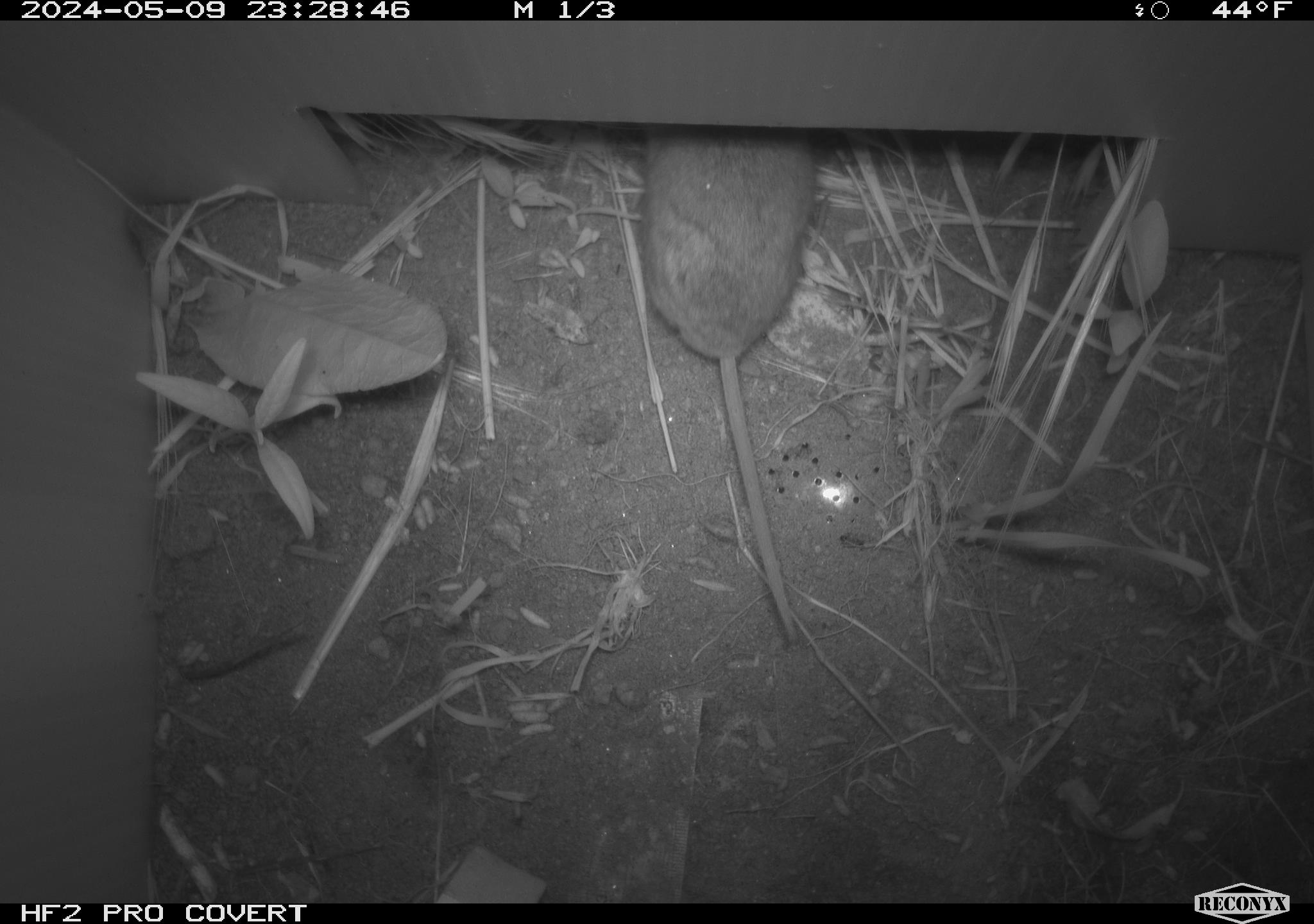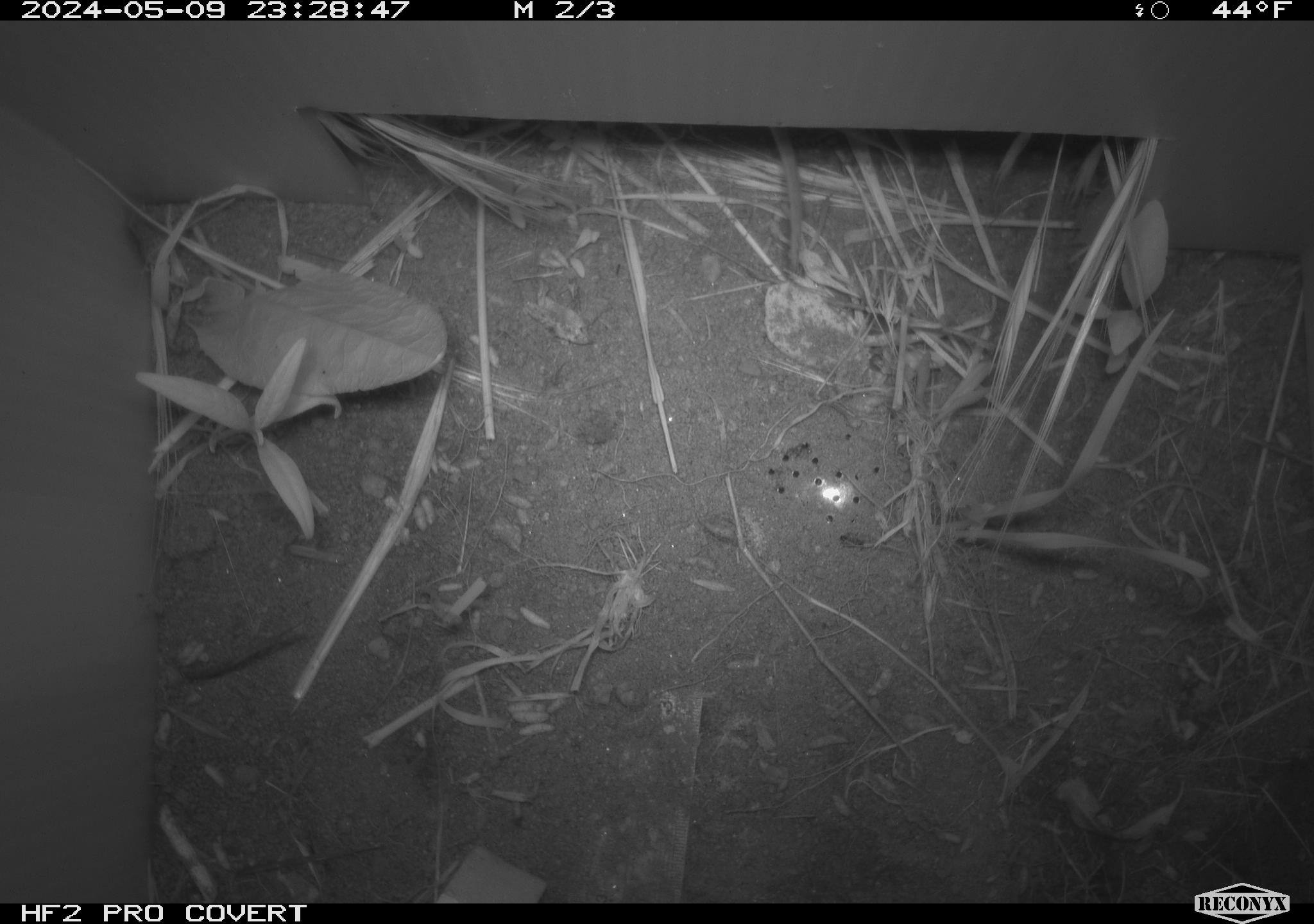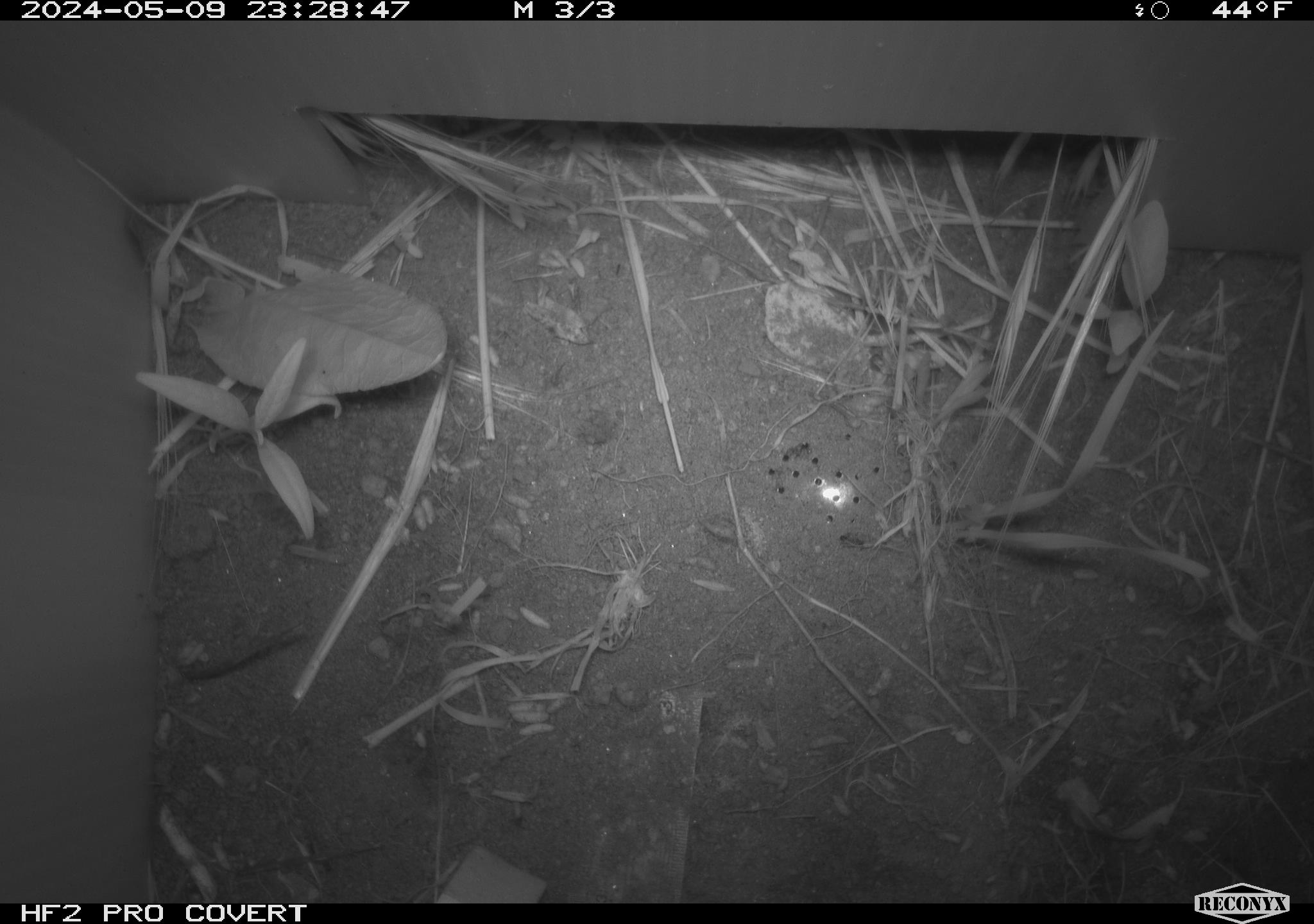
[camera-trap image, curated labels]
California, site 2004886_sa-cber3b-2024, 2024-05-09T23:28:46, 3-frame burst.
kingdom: Animalia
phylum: Chordata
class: Mammalia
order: Rodentia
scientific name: Rodentia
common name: mouse species